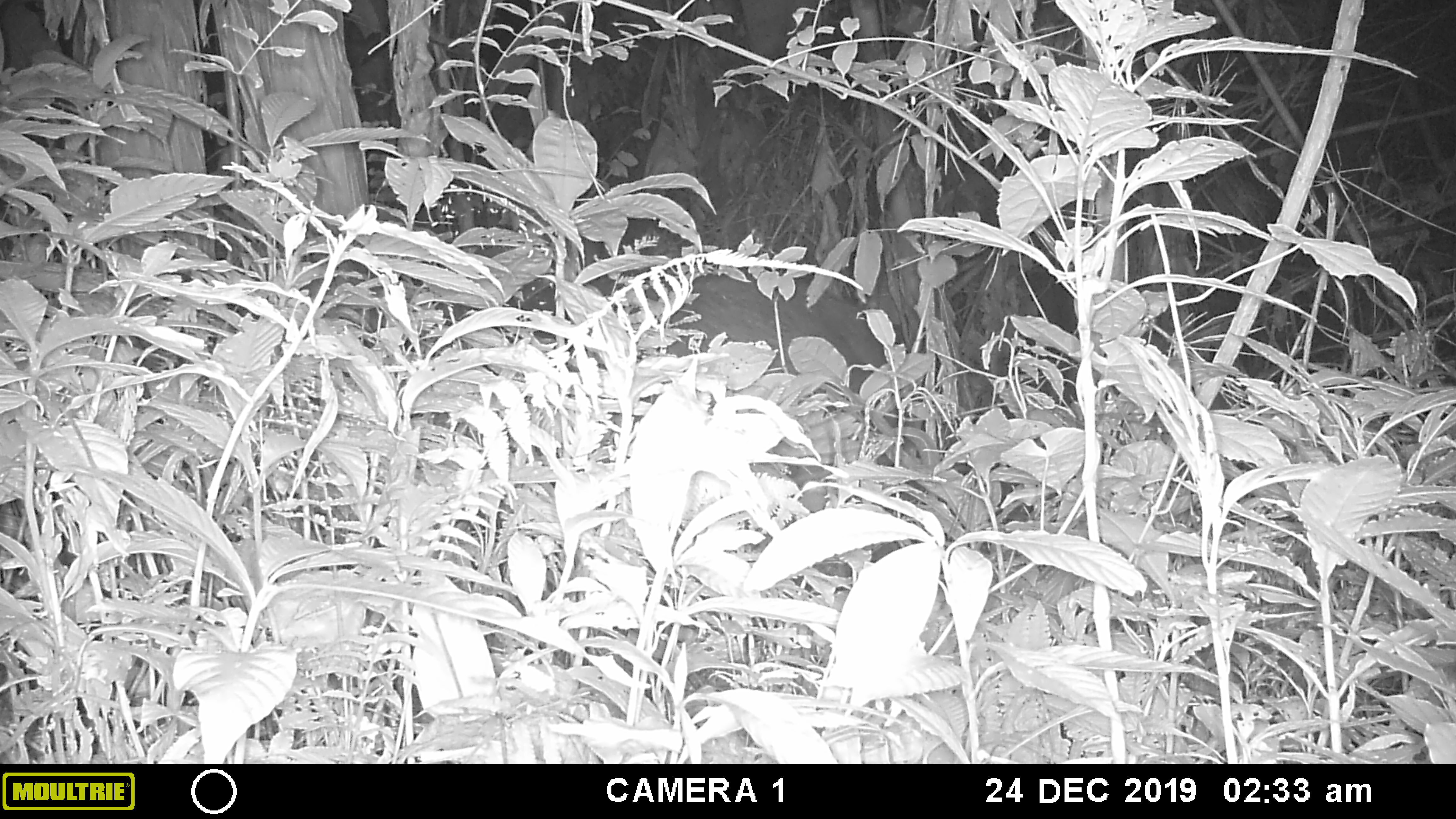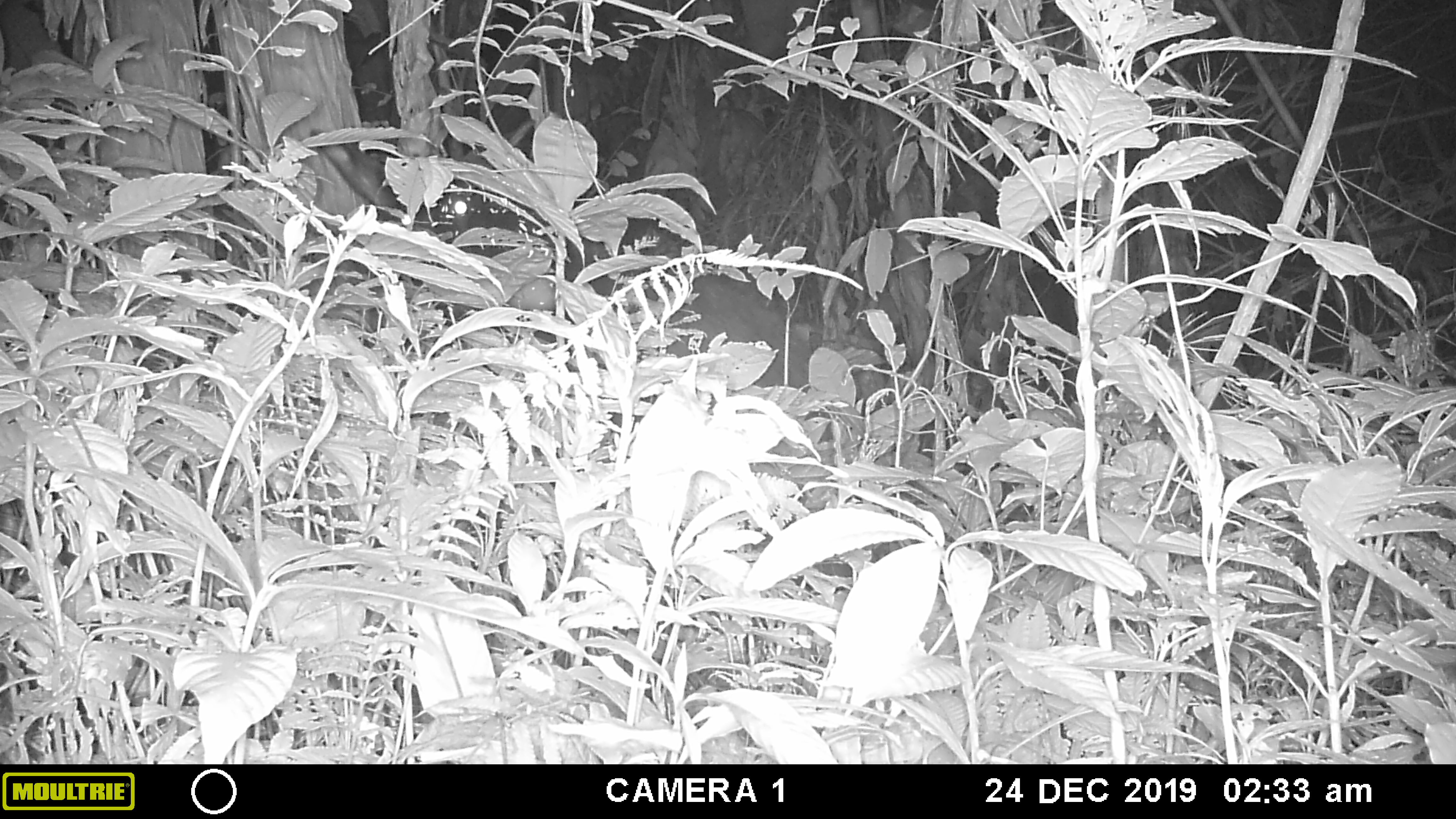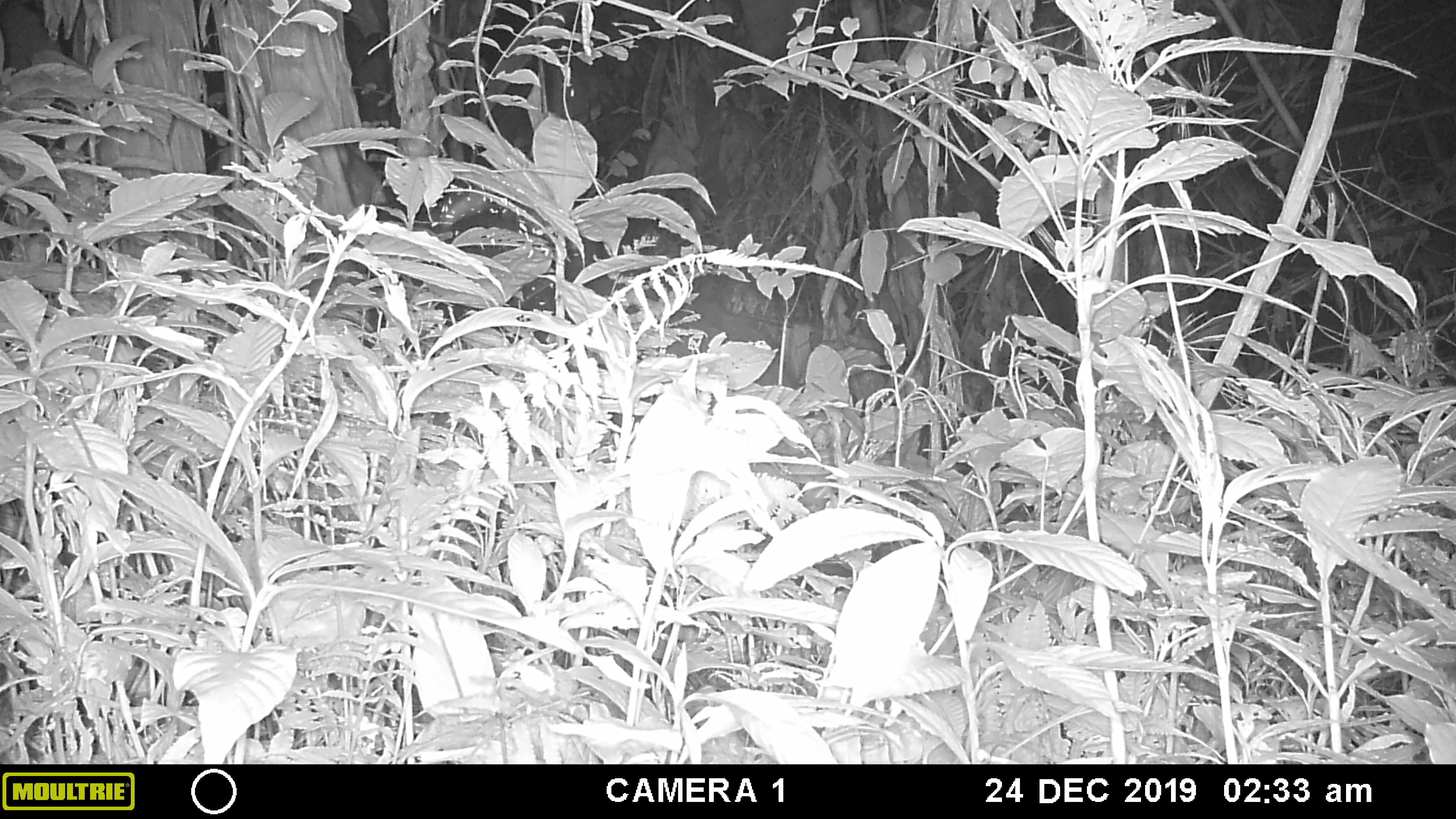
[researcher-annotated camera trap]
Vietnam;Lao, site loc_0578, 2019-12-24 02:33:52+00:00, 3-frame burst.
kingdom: Animalia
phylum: Chordata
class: Mammalia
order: Artiodactyla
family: Bovidae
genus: Capricornis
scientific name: Capricornis sumatraensis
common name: chinese serow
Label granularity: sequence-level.